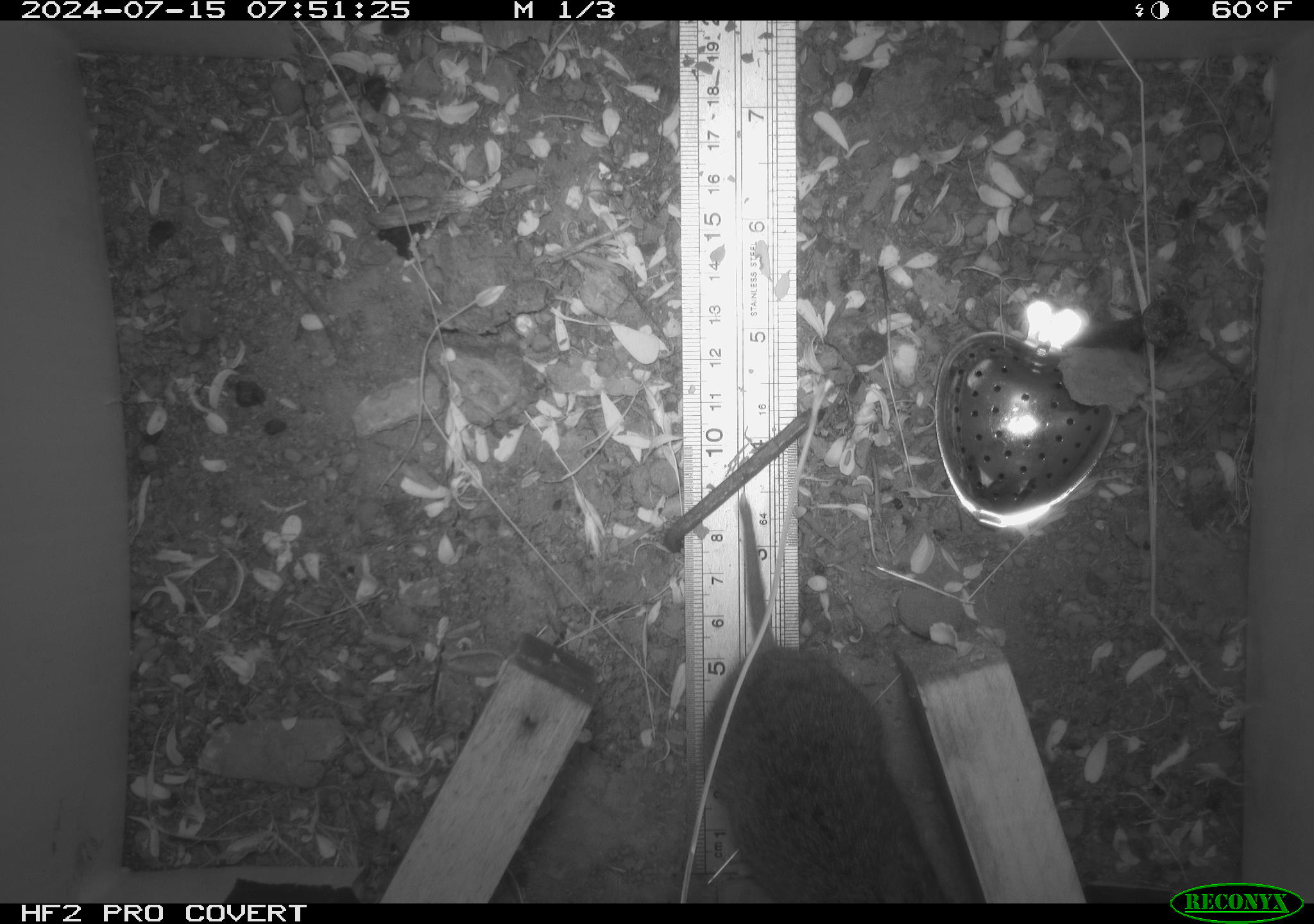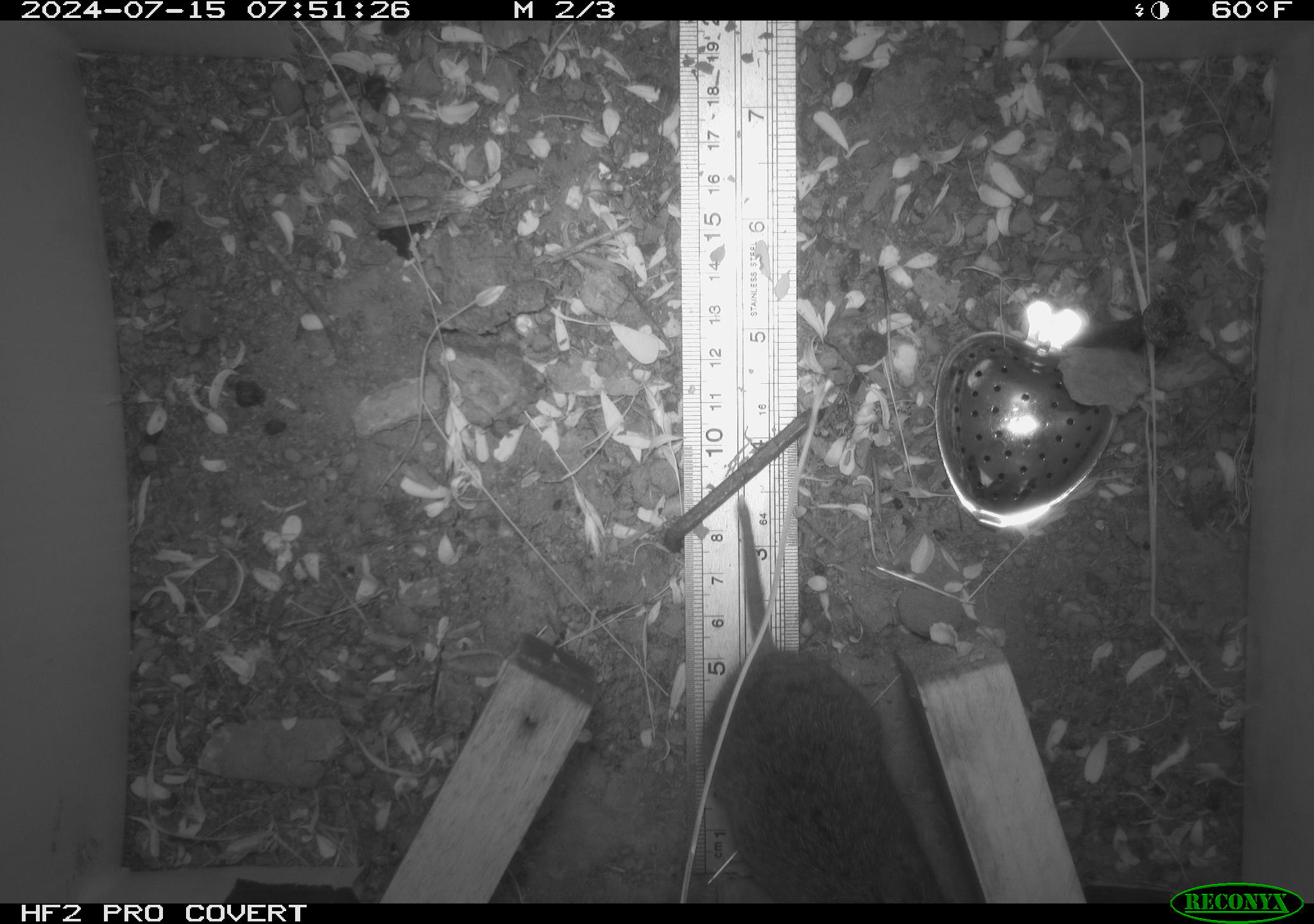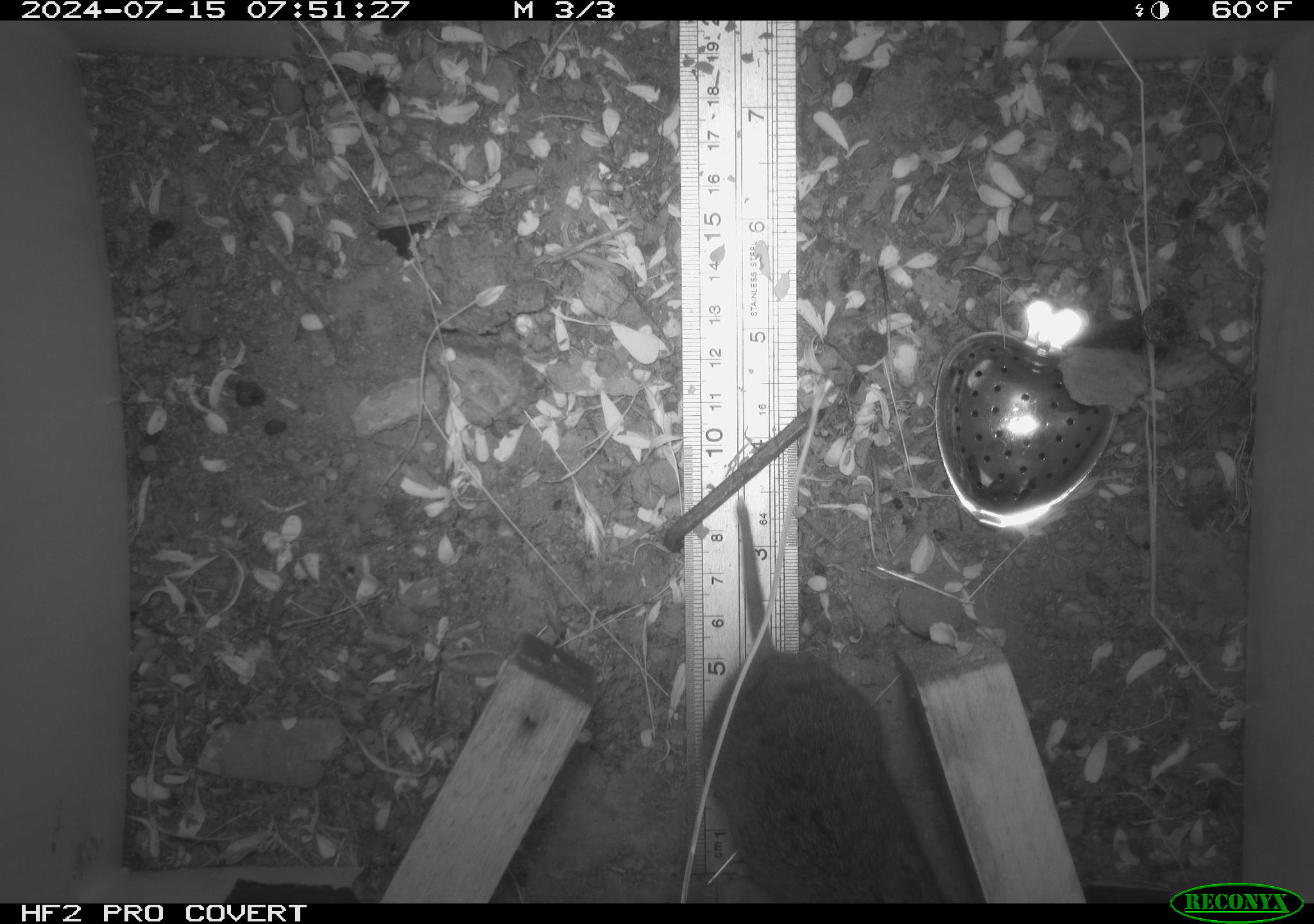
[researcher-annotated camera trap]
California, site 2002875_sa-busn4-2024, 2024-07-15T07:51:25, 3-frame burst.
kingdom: Animalia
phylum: Chordata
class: Mammalia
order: Rodentia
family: Cricetidae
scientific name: Arvicolinae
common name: voles, lemmings, and muskrats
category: arvicolinae subfamily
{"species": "arvicolinae subfamily (voles, lemmings, and muskrats) (Arvicolinae)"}